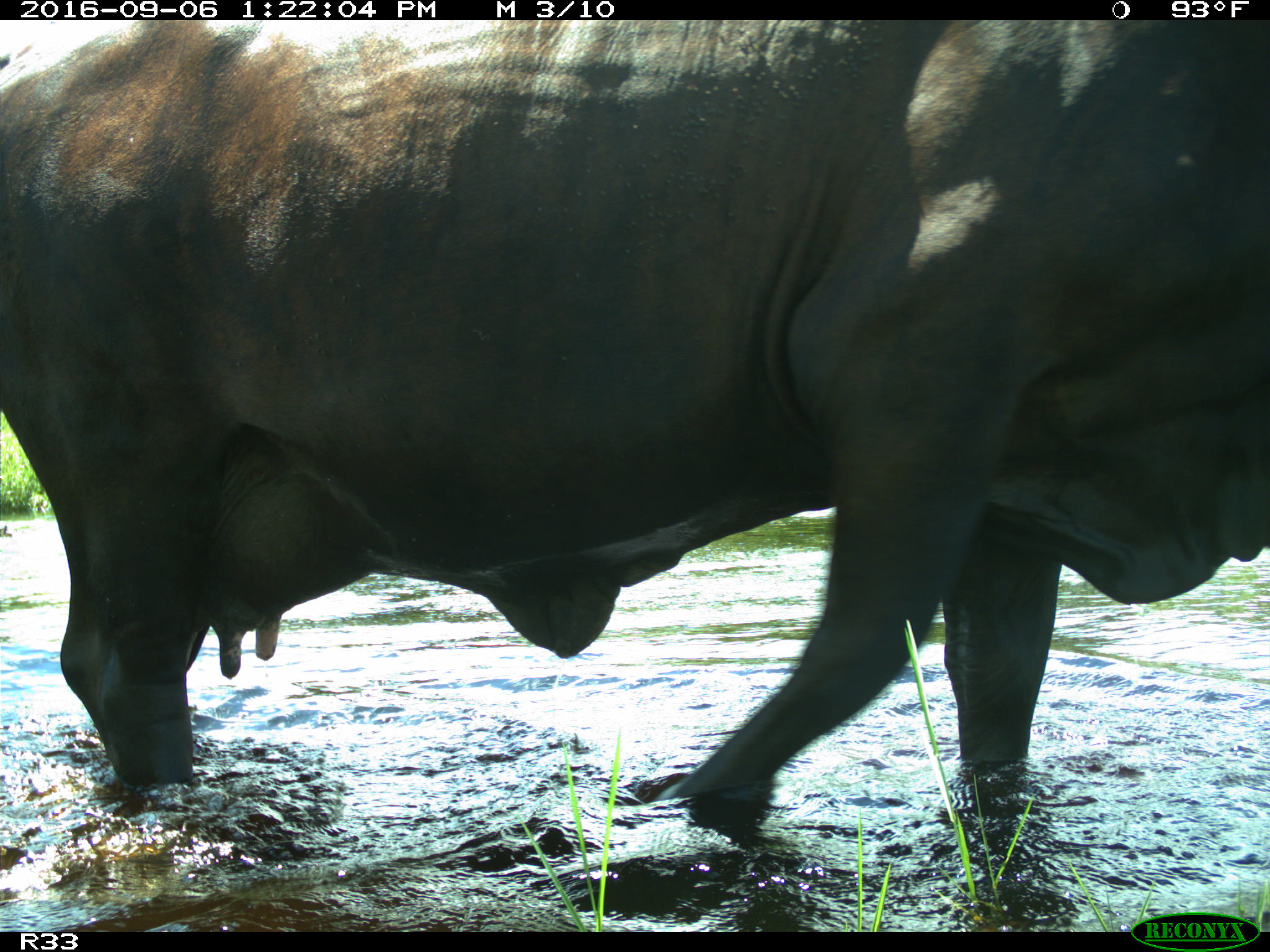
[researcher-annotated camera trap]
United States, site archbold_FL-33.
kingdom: Animalia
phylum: Chordata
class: Mammalia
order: Artiodactyla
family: Bovidae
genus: Bos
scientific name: Bos taurus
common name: domestic cow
Bos taurus (domestic cow).